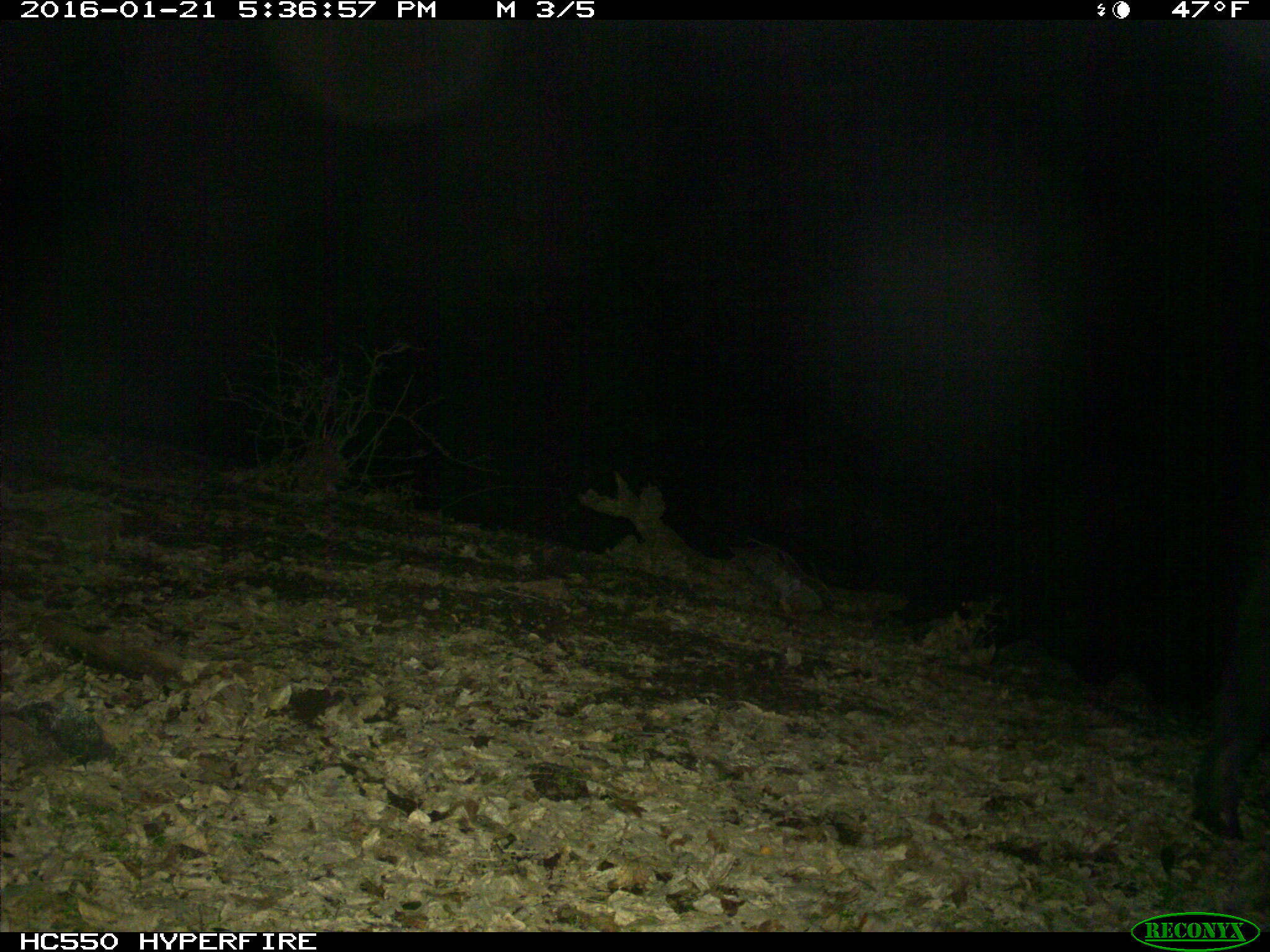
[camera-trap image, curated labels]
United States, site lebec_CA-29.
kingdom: Animalia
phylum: Chordata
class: Mammalia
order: Artiodactyla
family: Suidae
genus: Sus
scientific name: Sus scrofa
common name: wild boar